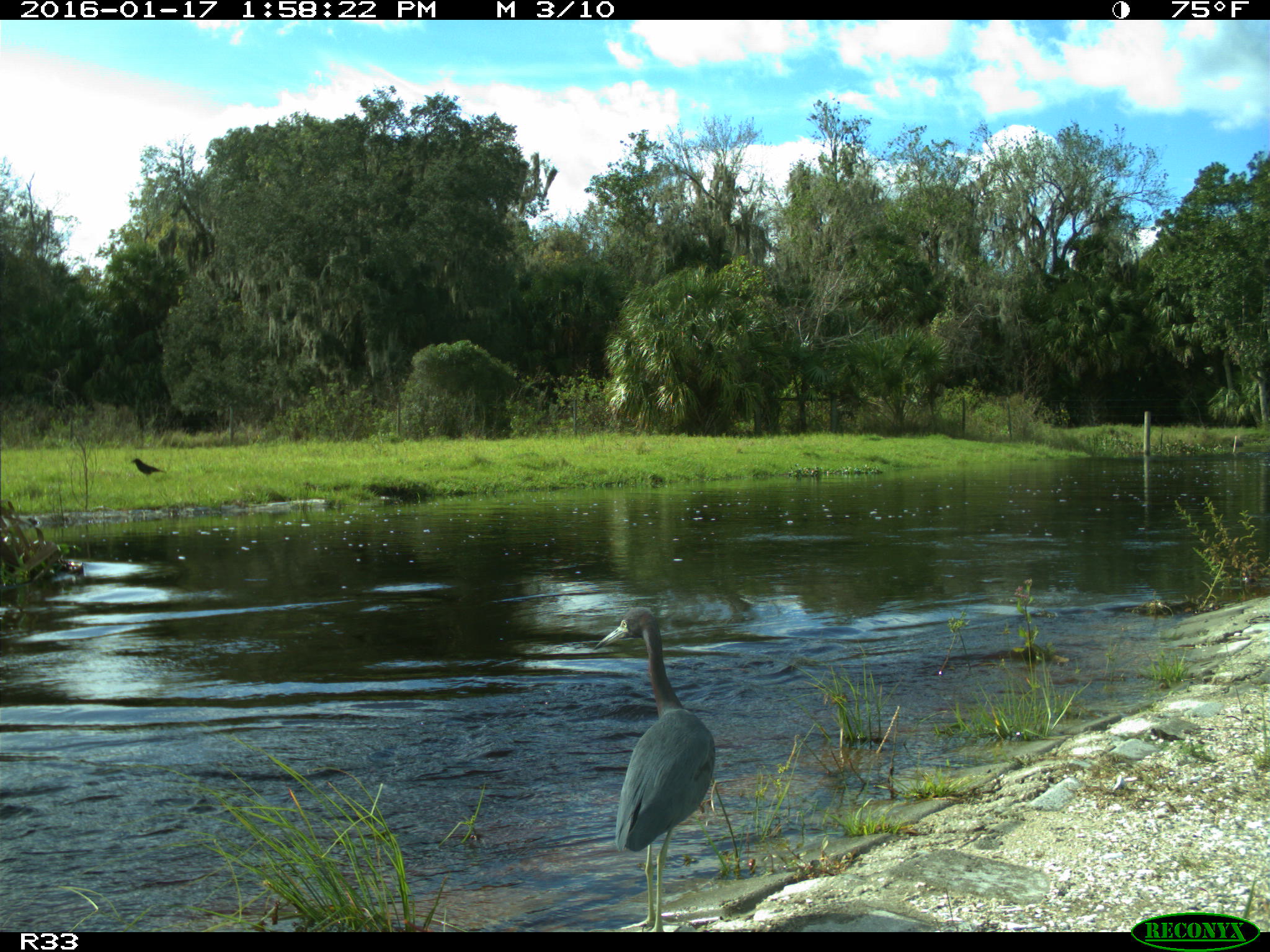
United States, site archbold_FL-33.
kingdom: Animalia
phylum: Chordata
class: Aves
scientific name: Aves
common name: birds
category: unidentified bird